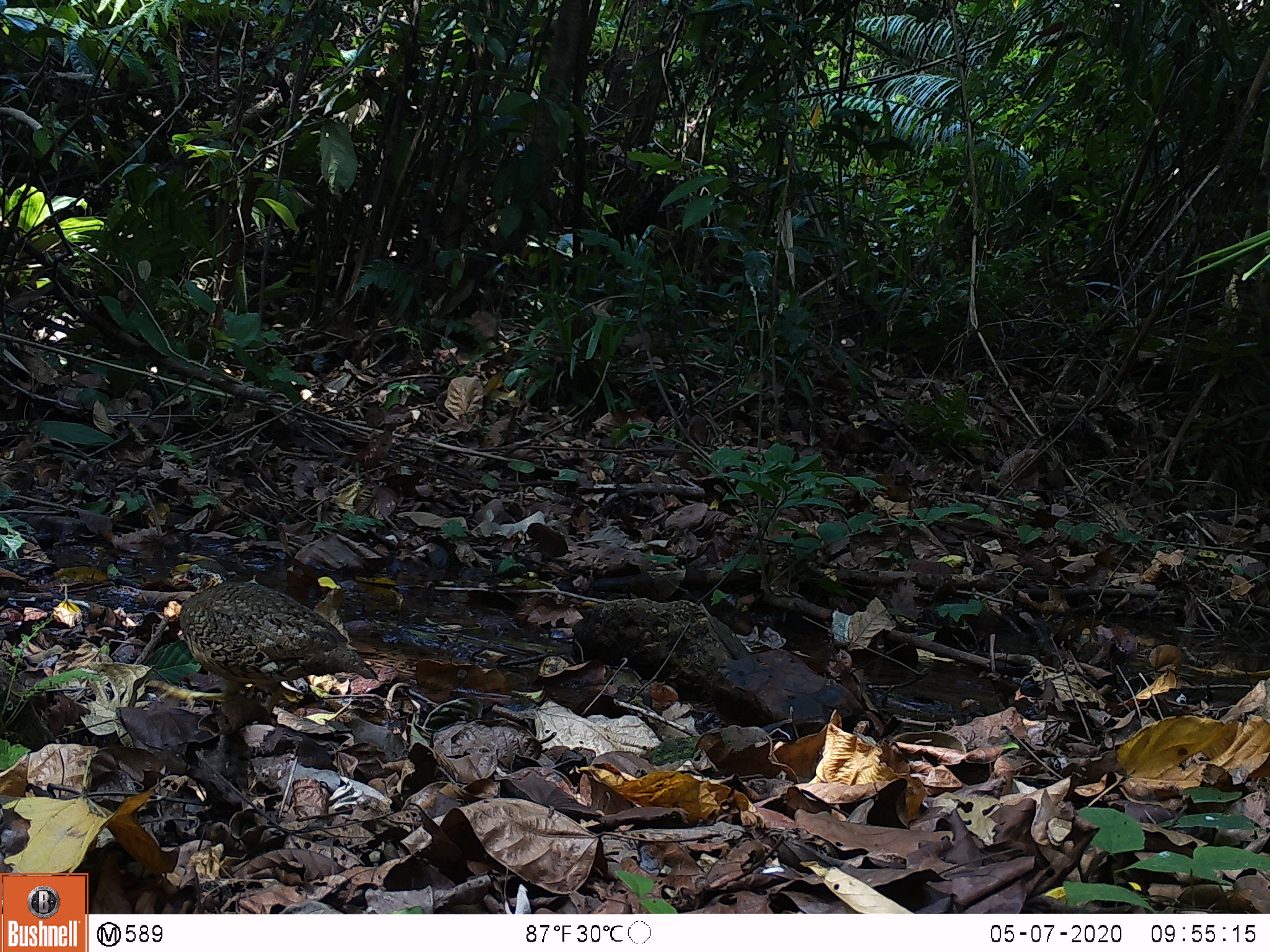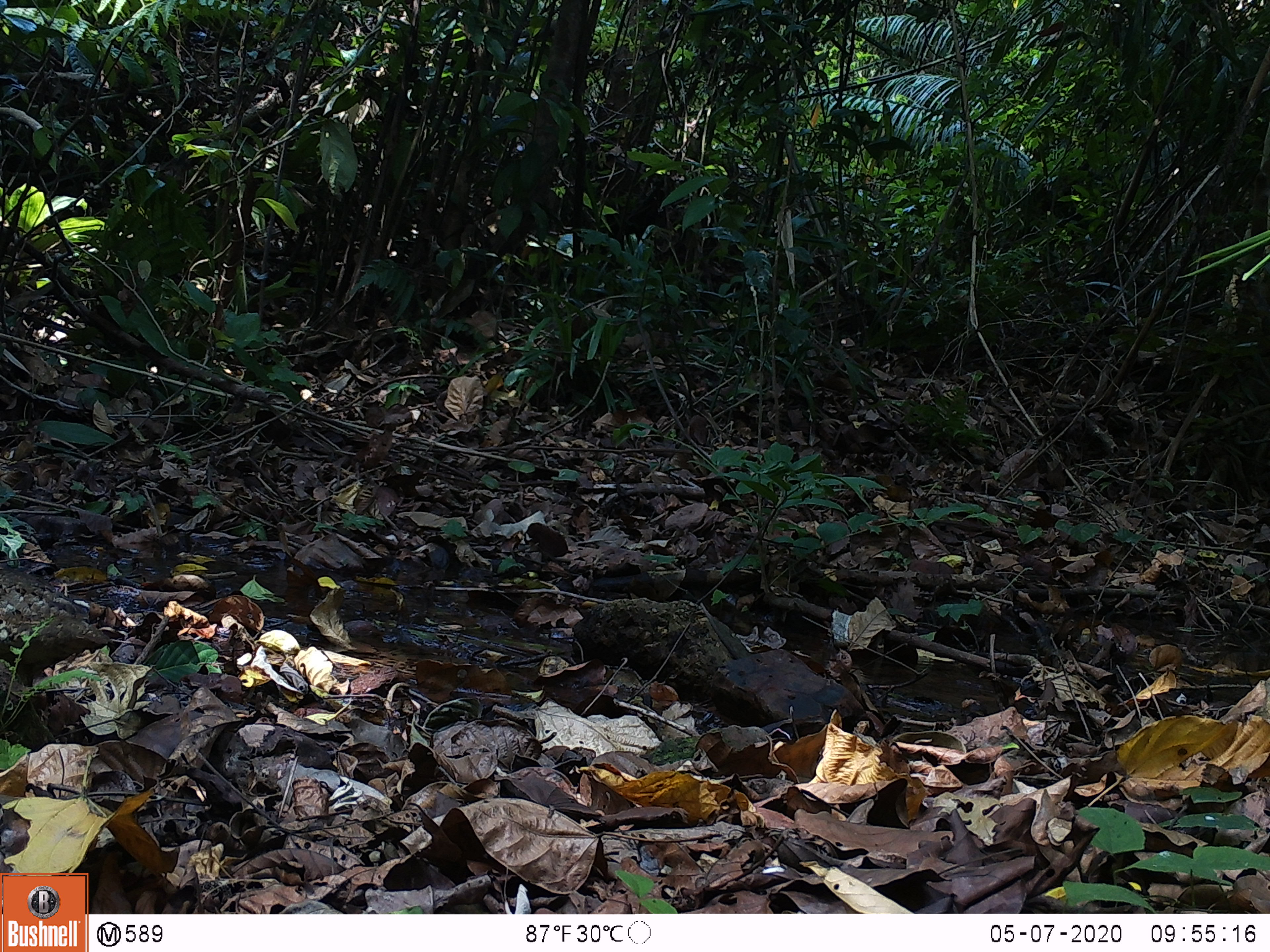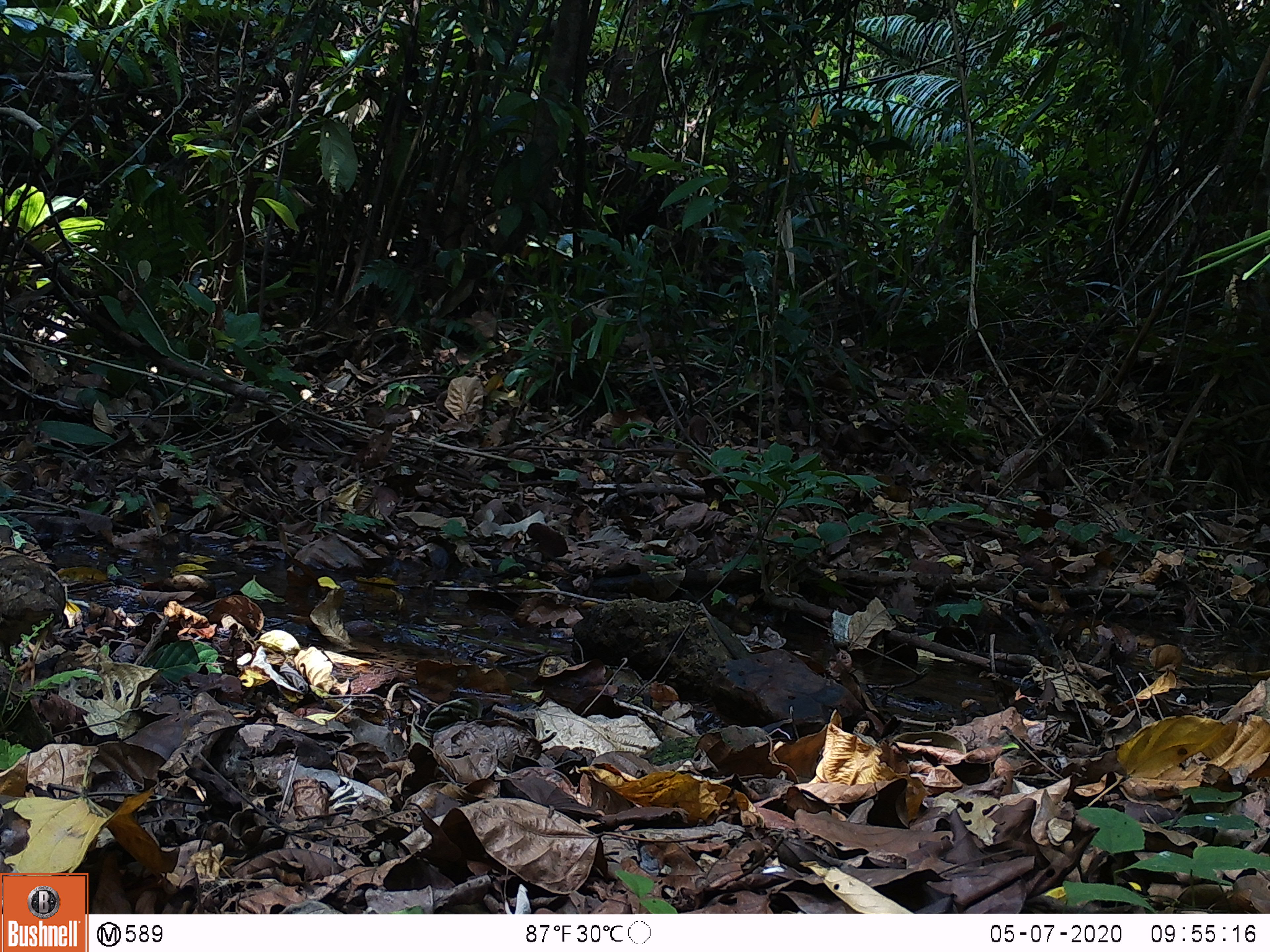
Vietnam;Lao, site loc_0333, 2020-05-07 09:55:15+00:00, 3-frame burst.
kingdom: Animalia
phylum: Chordata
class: Aves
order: Galliformes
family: Phasianidae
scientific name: Phasianidae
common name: partridge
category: unidentified partridge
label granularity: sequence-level